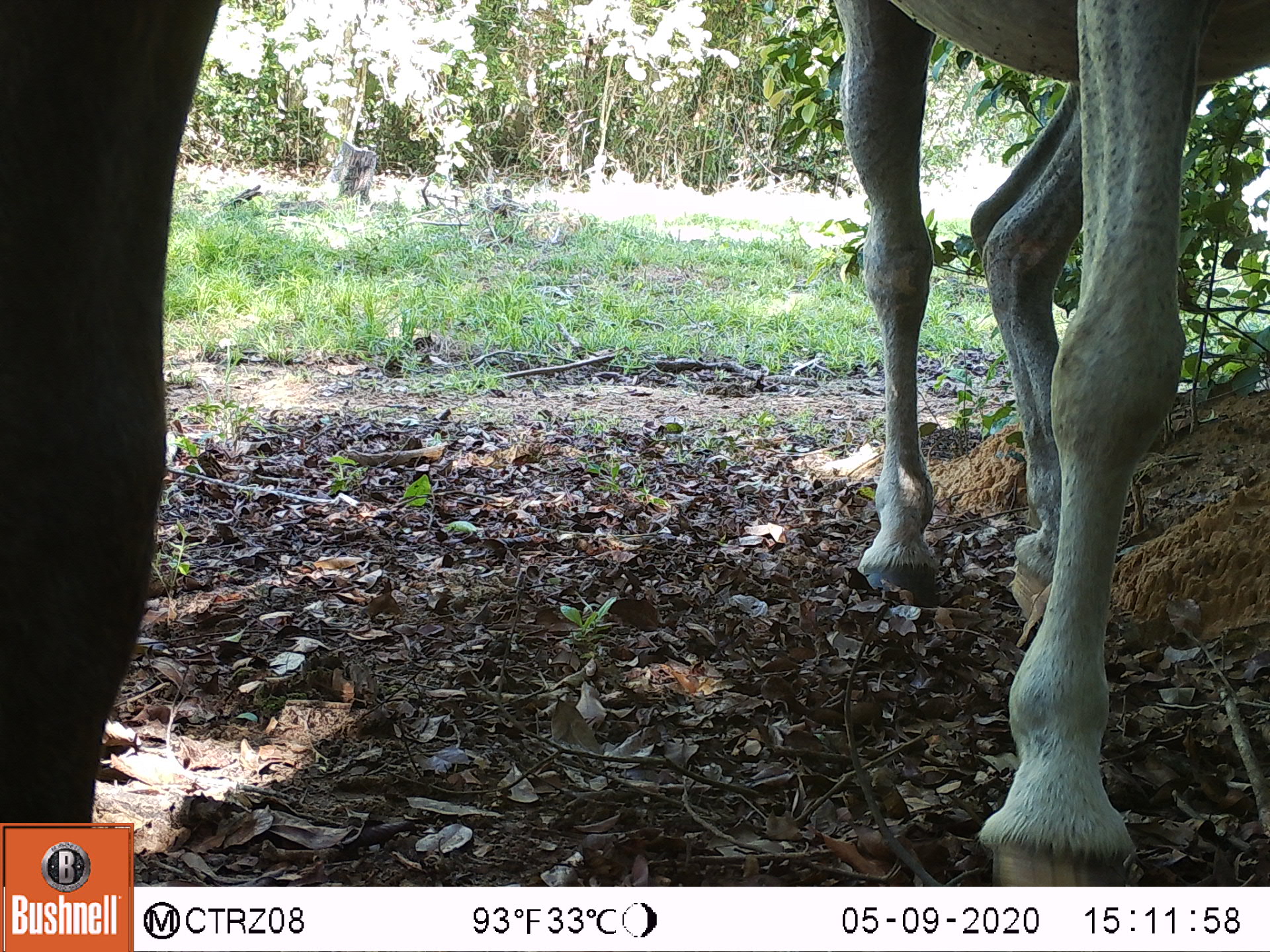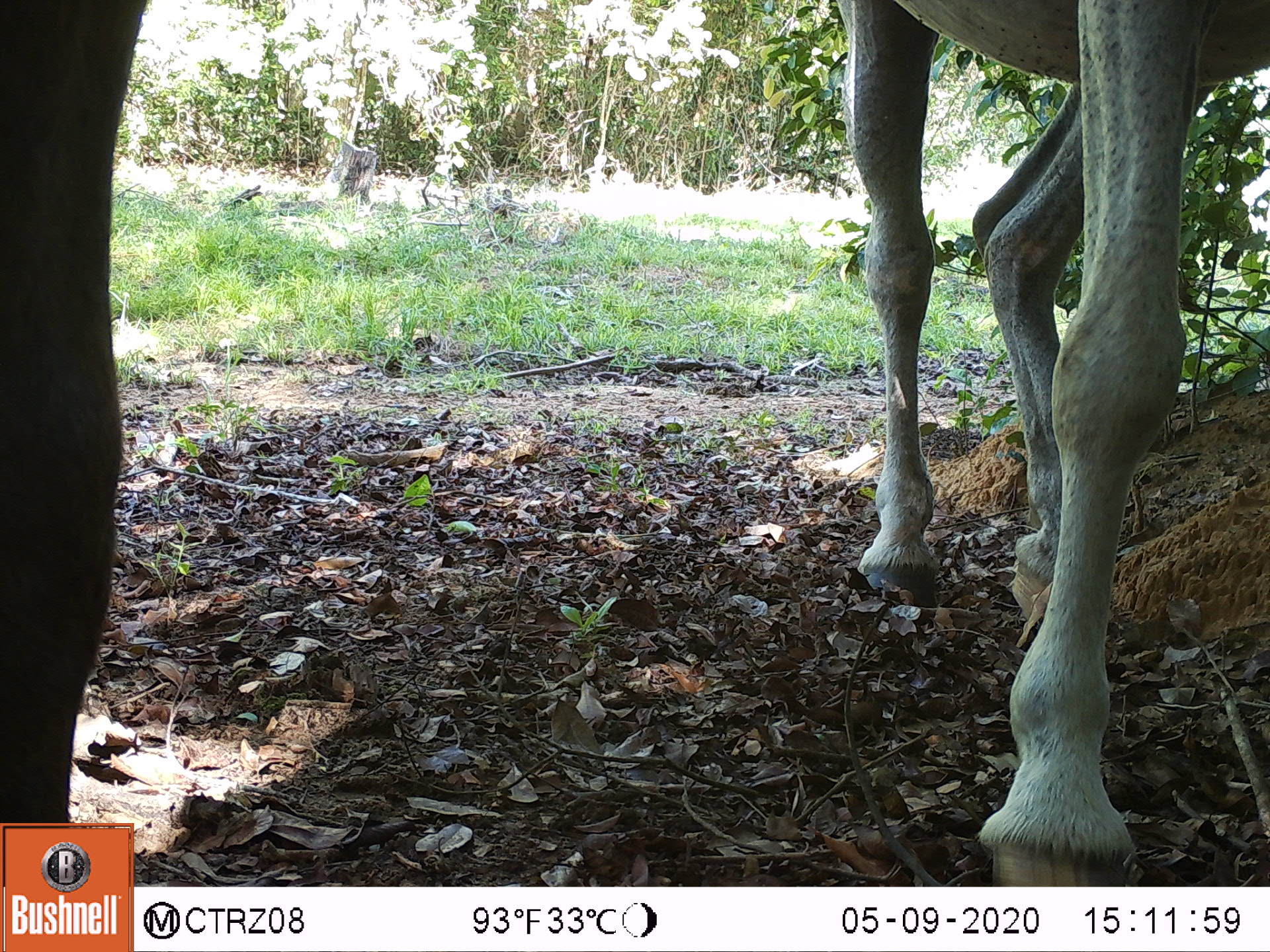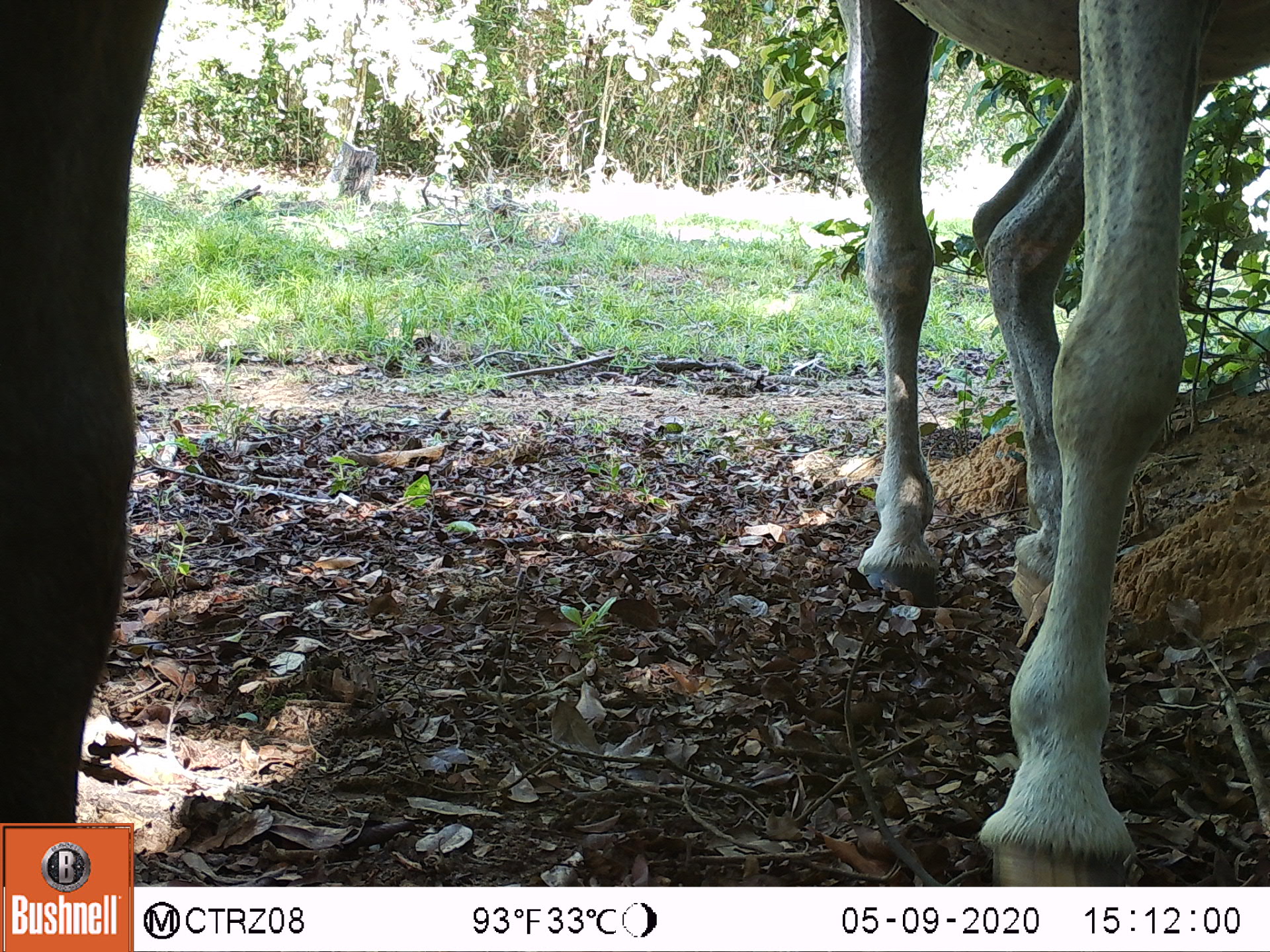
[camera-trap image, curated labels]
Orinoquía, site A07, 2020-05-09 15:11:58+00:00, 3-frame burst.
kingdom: Animalia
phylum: Chordata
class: Mammalia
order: Perissodactyla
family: Equidae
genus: Equus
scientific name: Equus caballus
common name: domestic horse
Domestic horse (Equus caballus).